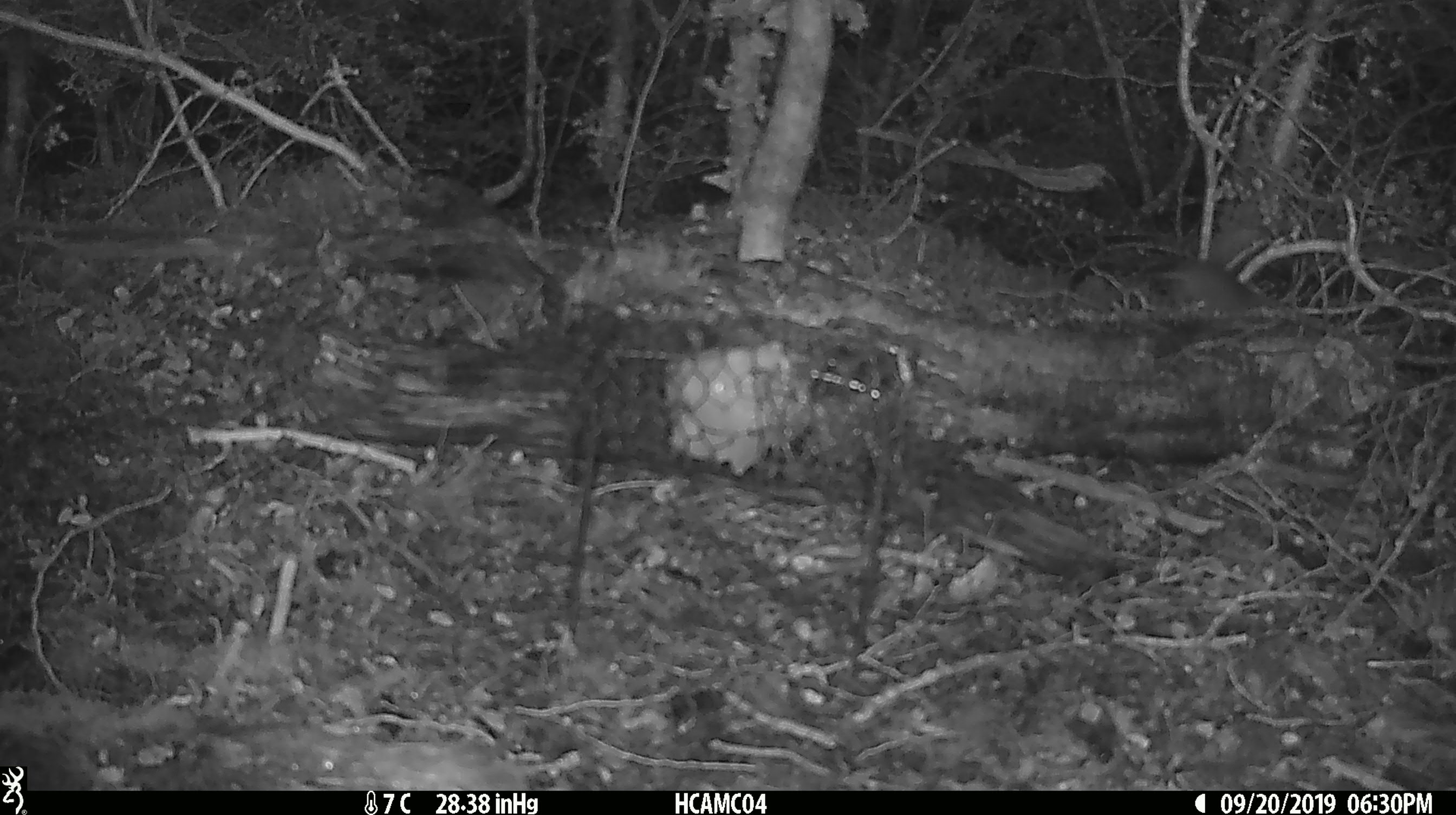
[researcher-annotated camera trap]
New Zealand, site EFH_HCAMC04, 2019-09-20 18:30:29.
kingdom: Animalia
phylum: Chordata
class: Mammalia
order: Rodentia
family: Muridae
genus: Mus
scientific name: Mus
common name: mouse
Mouse (Mus).